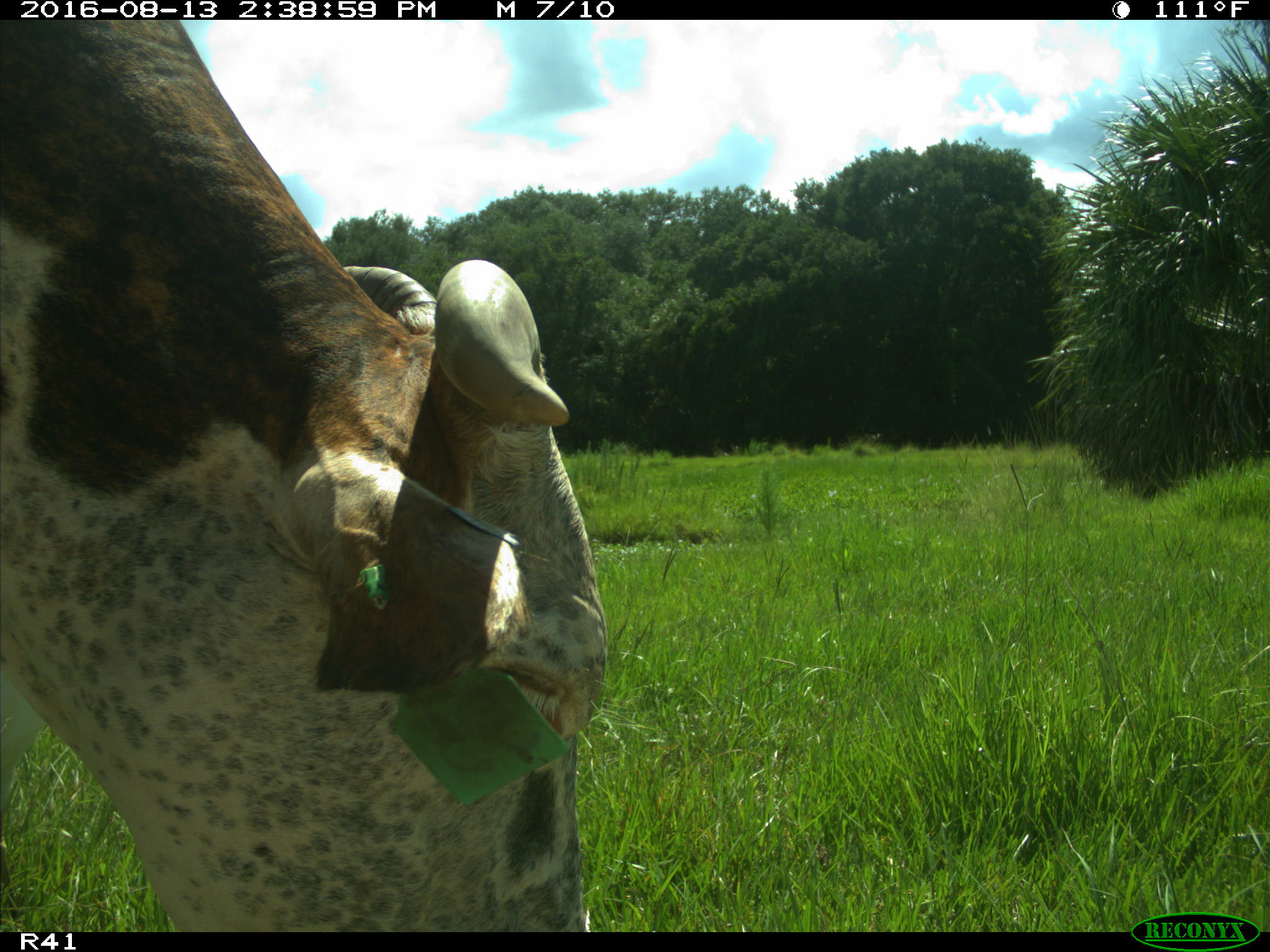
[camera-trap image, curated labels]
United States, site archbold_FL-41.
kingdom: Animalia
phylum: Chordata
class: Mammalia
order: Artiodactyla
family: Bovidae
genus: Bos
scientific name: Bos taurus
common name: domestic cow